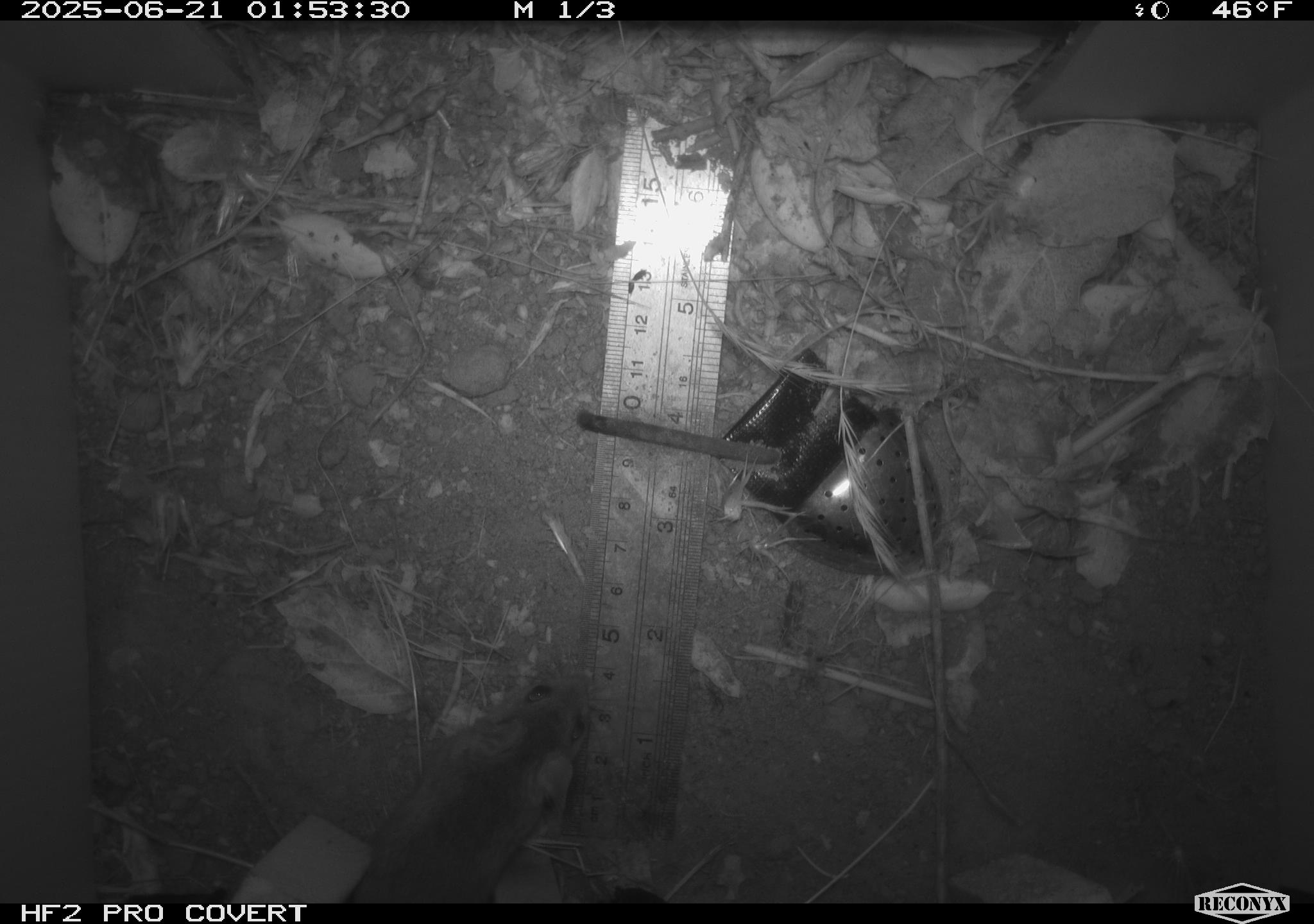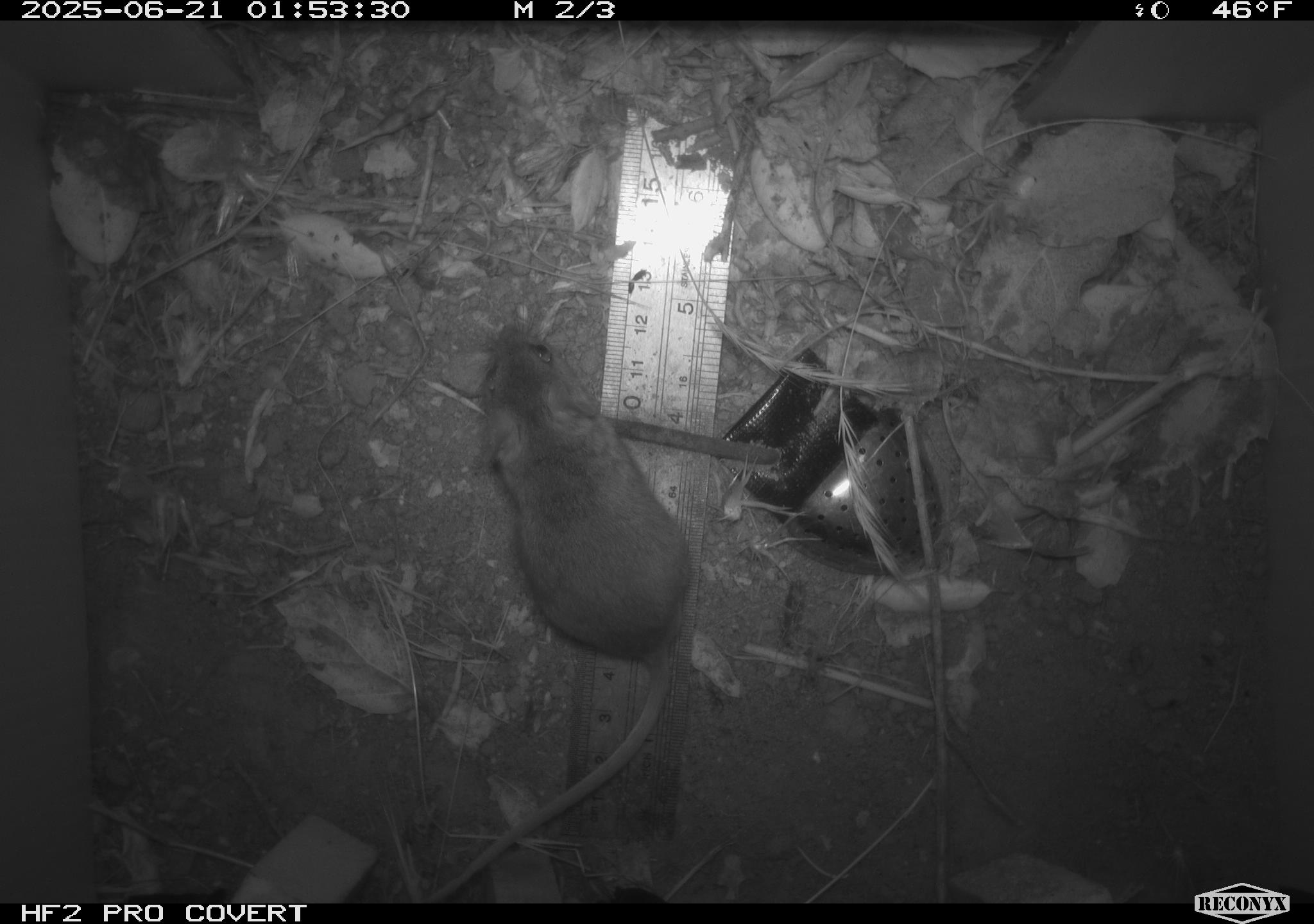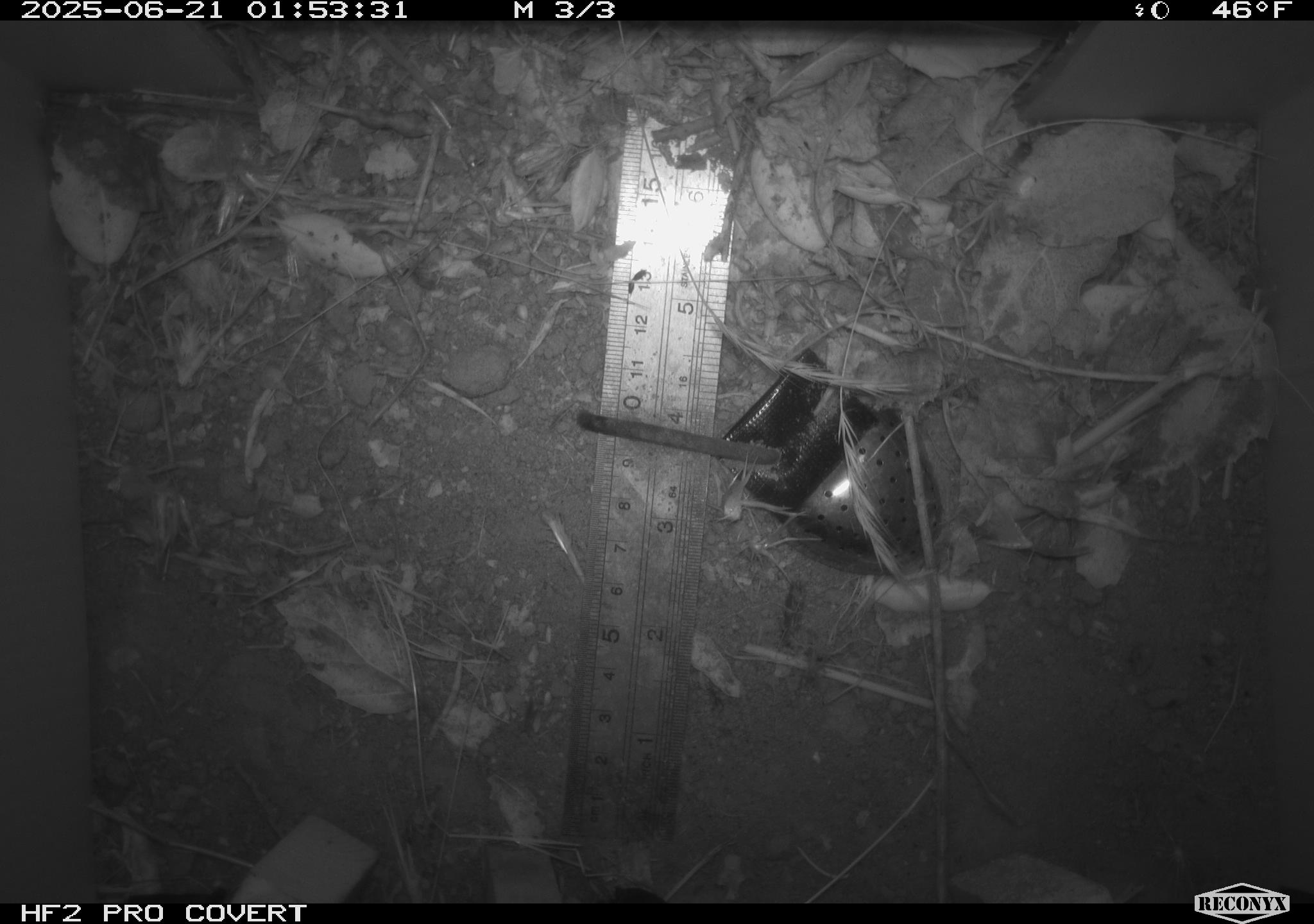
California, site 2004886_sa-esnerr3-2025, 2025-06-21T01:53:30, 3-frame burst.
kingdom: Animalia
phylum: Chordata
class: Mammalia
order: Rodentia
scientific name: Rodentia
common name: rodent